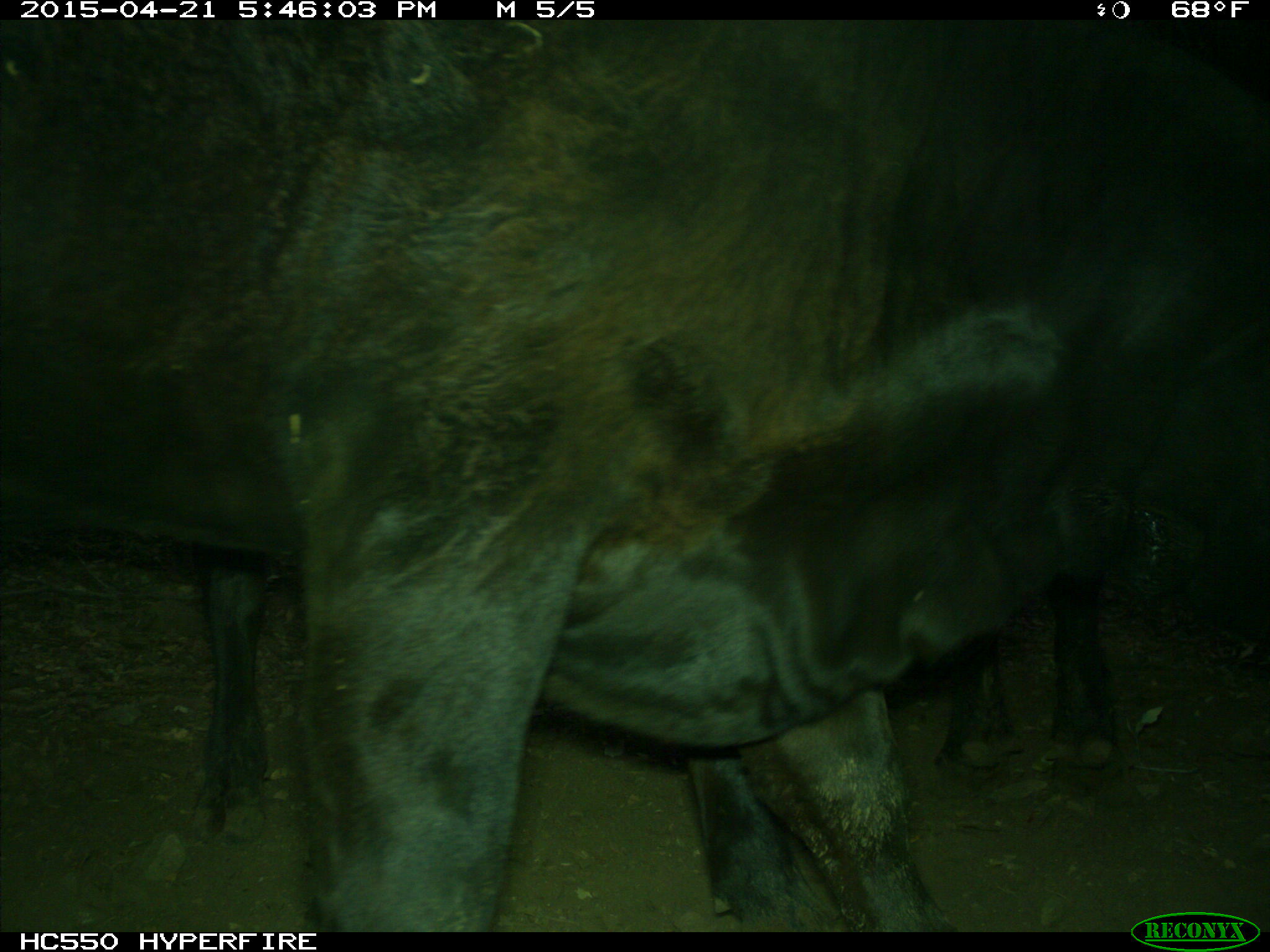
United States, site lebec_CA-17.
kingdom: Animalia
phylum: Chordata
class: Mammalia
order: Artiodactyla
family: Bovidae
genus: Bos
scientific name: Bos taurus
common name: domestic cow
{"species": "Bos taurus (domestic cow)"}